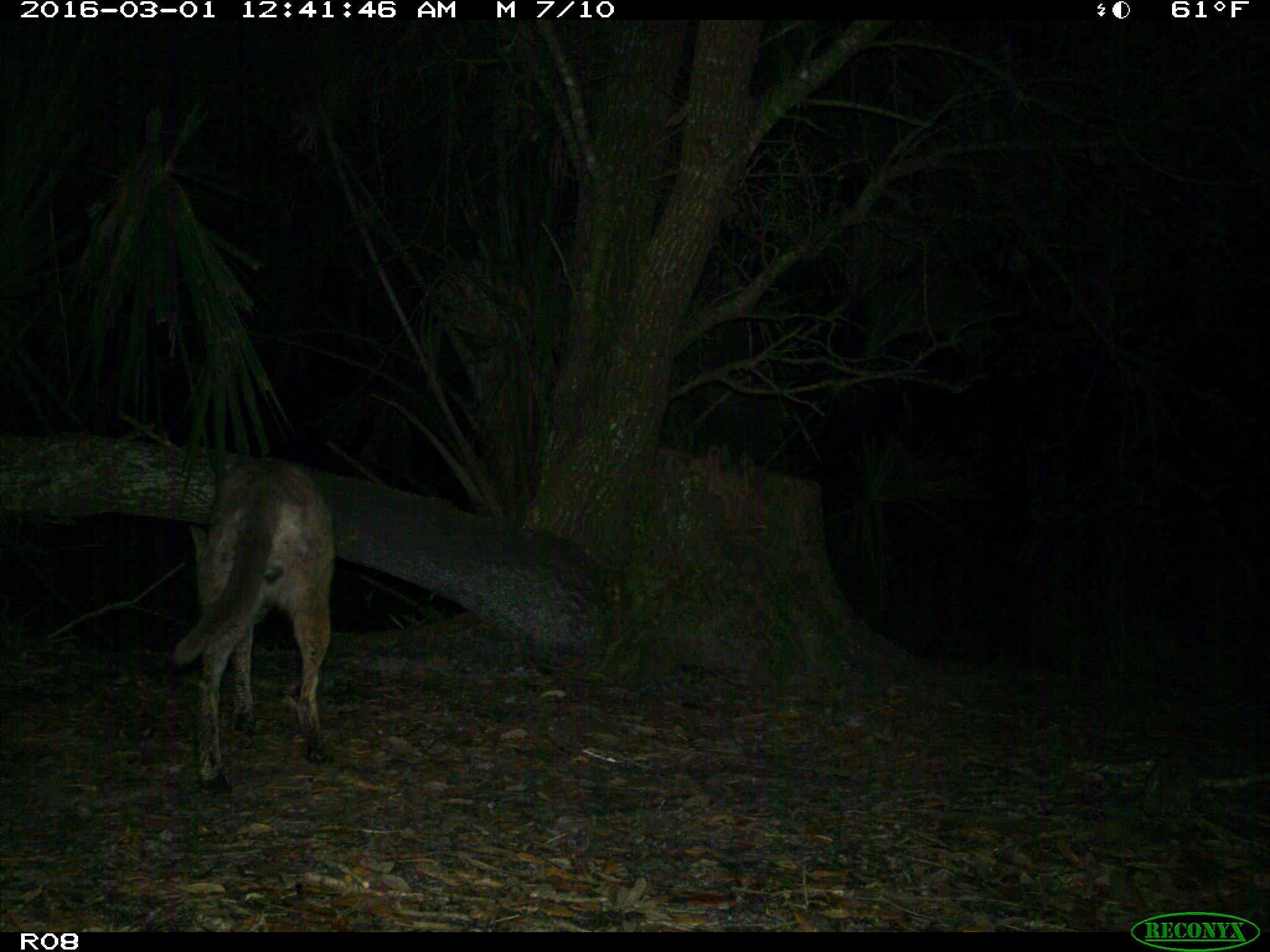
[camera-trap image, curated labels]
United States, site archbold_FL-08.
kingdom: Animalia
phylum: Chordata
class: Mammalia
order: Carnivora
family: Canidae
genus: Canis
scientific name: Canis latrans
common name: coyote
Canis latrans (coyote).